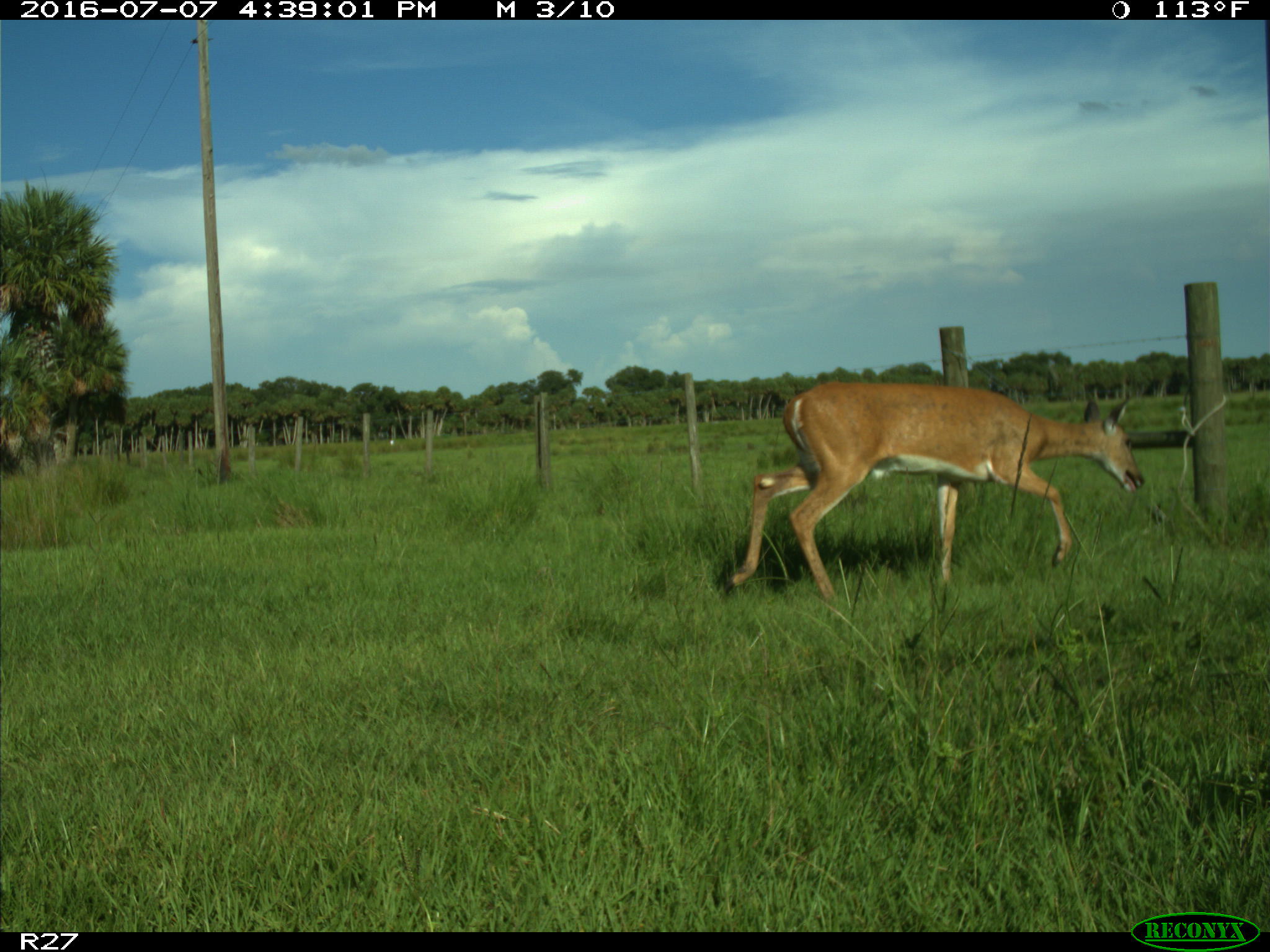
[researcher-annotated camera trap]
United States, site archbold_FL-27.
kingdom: Animalia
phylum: Chordata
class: Mammalia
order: Artiodactyla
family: Cervidae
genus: Odocoileus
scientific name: Odocoileus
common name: deer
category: unidentified deer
Unidentified deer (deer) (Odocoileus).